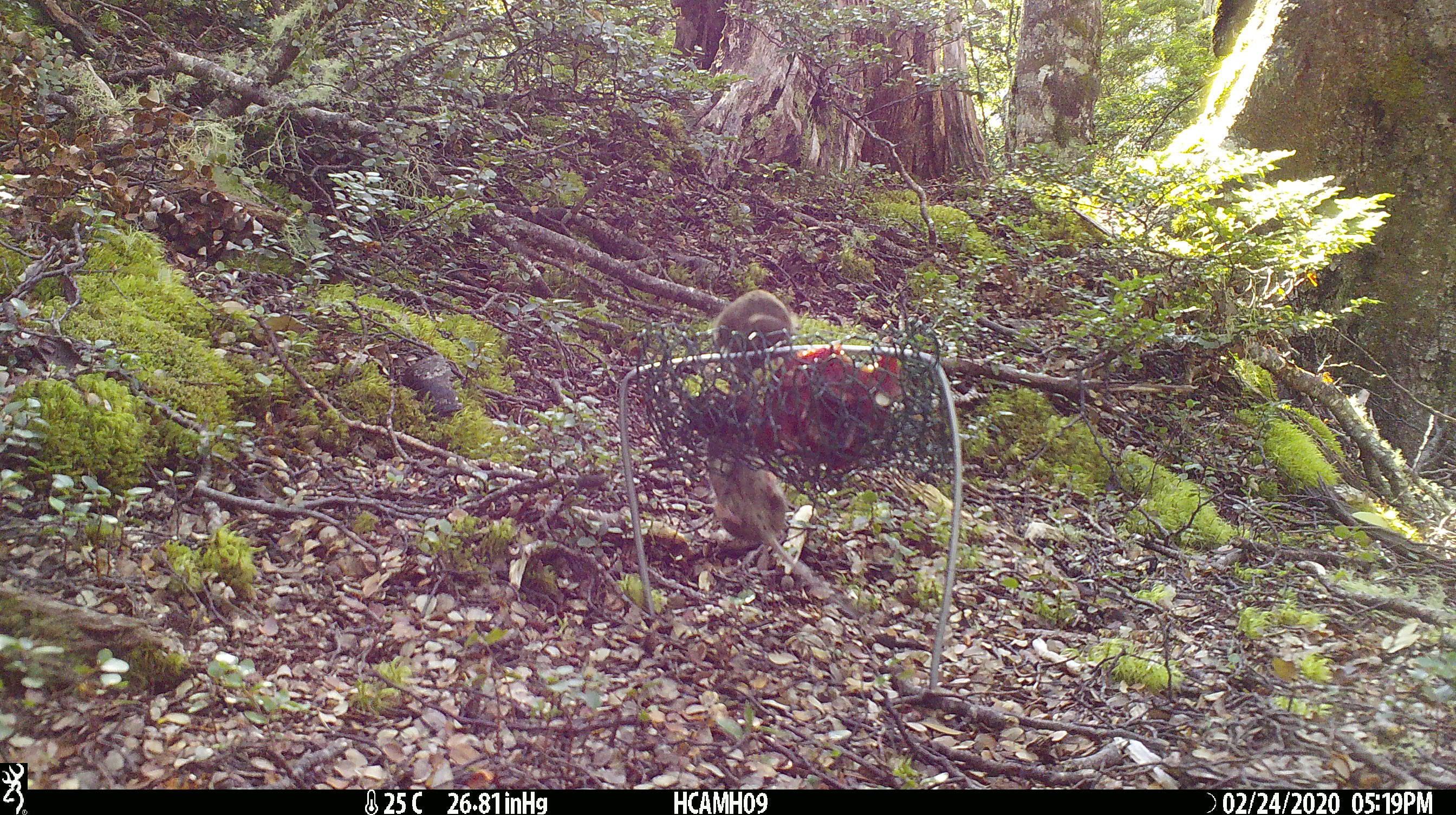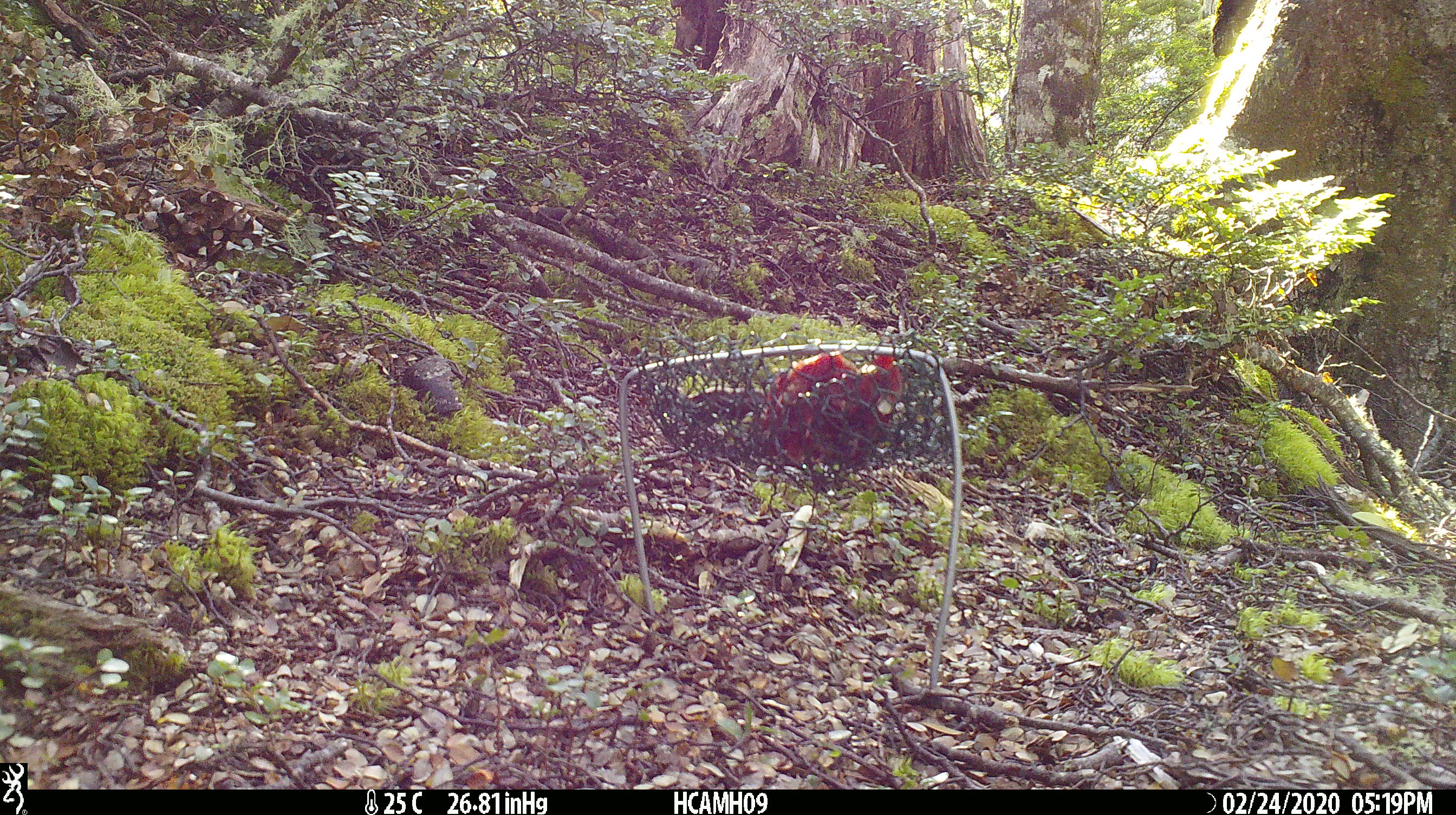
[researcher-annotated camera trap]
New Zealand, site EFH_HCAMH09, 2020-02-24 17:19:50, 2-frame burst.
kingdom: Animalia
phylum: Chordata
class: Mammalia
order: Rodentia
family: Muridae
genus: Mus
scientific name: Mus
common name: mouse